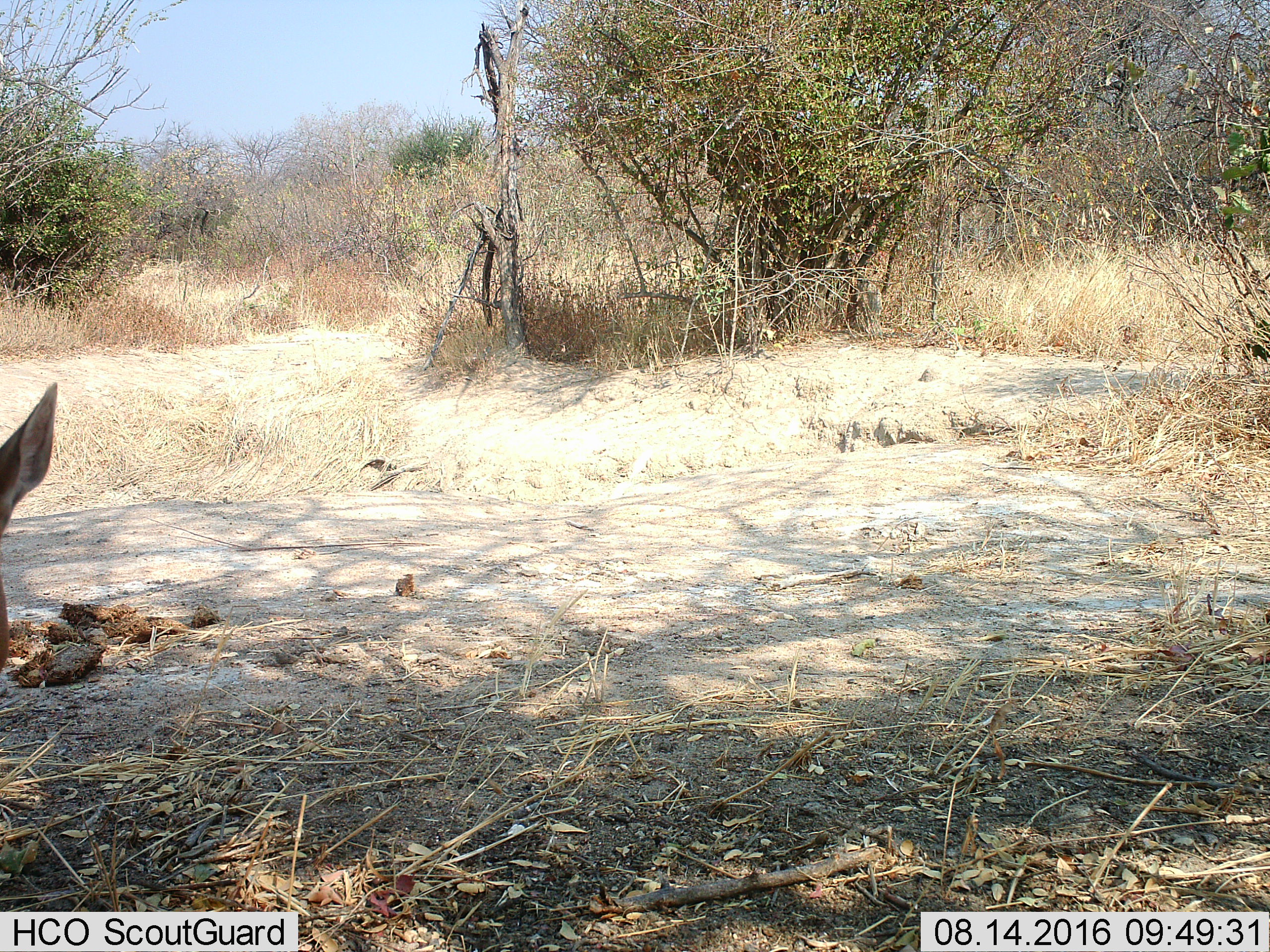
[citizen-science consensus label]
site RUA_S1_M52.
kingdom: Animalia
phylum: Chordata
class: Mammalia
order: Artiodactyla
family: Bovidae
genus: Aepyceros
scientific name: Aepyceros melampus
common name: impala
Impala (Aepyceros melampus), count 1. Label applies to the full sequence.